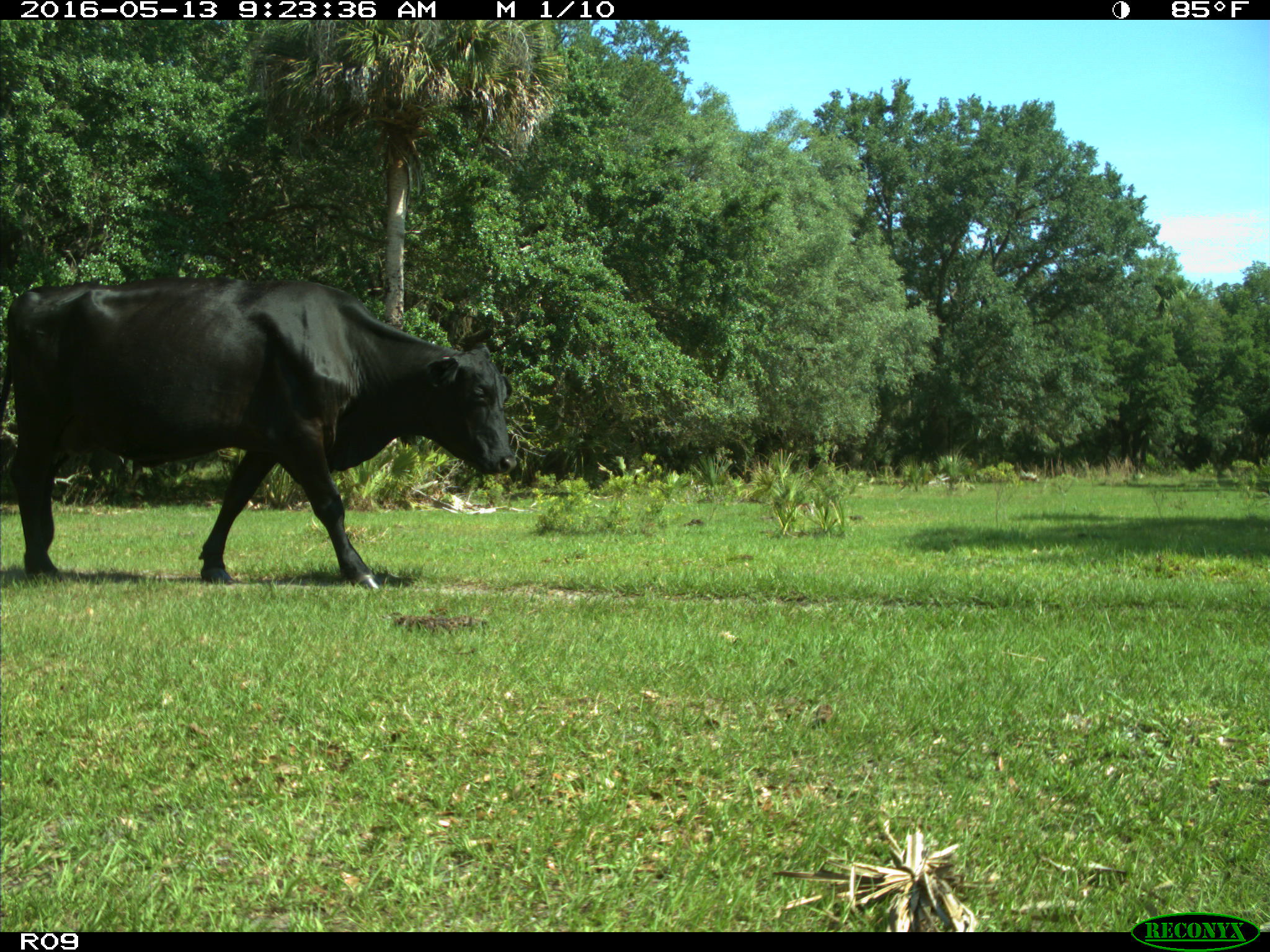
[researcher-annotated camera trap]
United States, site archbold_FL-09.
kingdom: Animalia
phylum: Chordata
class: Mammalia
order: Artiodactyla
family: Bovidae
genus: Bos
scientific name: Bos taurus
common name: domestic cow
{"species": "Bos taurus (domestic cow)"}